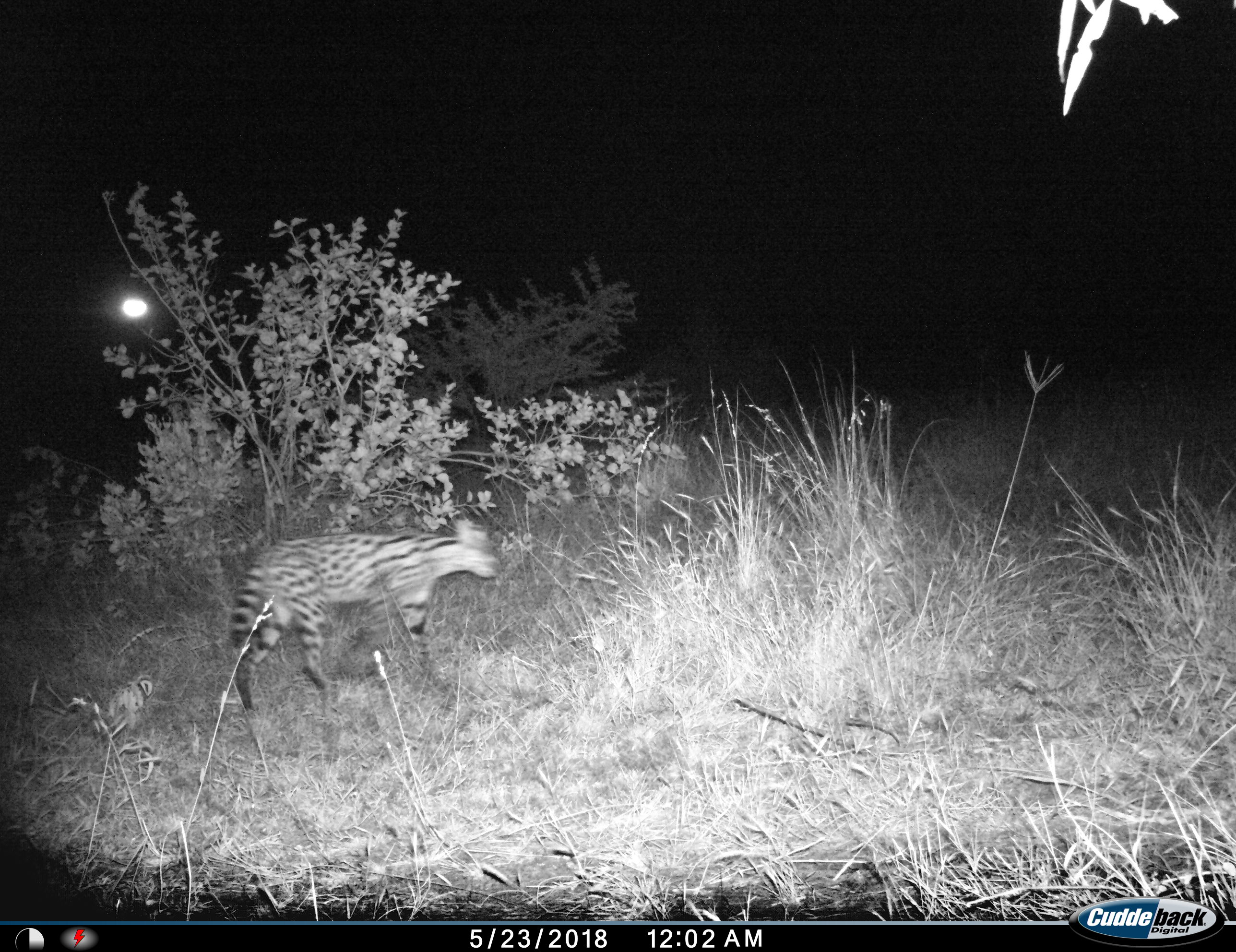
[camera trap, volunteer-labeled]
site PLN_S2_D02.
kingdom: Animalia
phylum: Chordata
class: Mammalia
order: Carnivora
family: Felidae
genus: Leptailurus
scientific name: Leptailurus serval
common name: serval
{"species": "serval (Leptailurus serval)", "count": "1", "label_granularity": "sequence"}